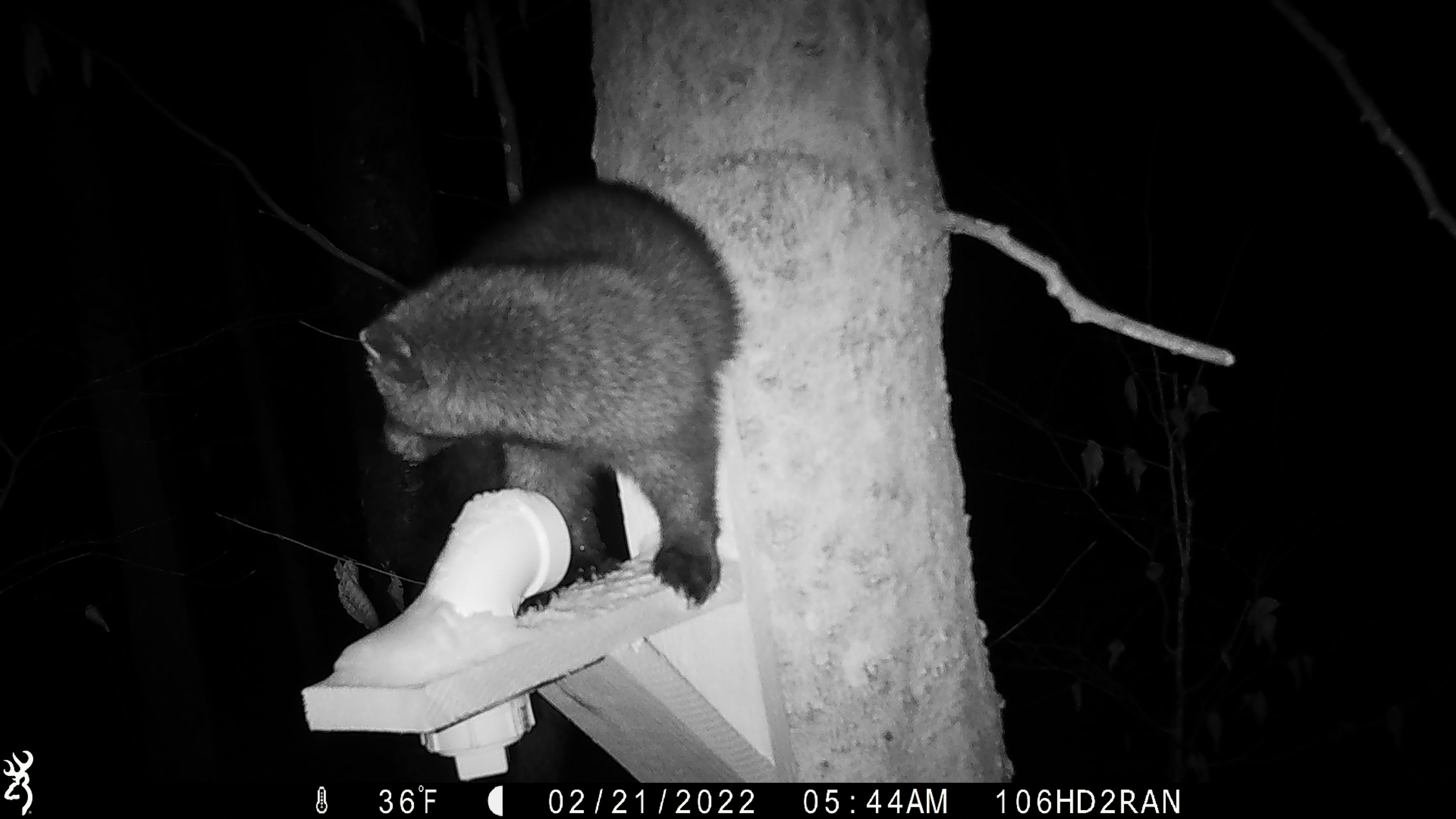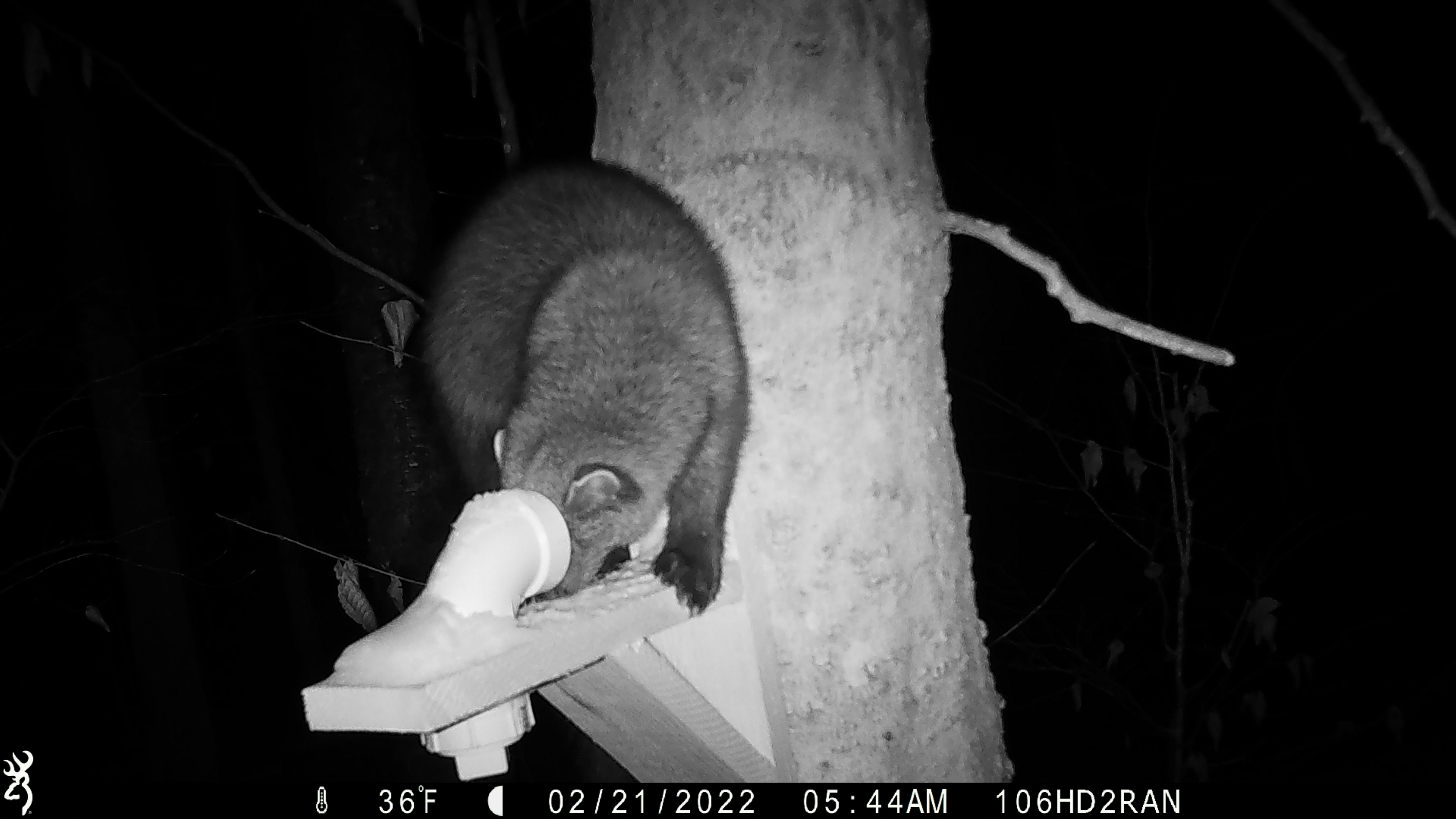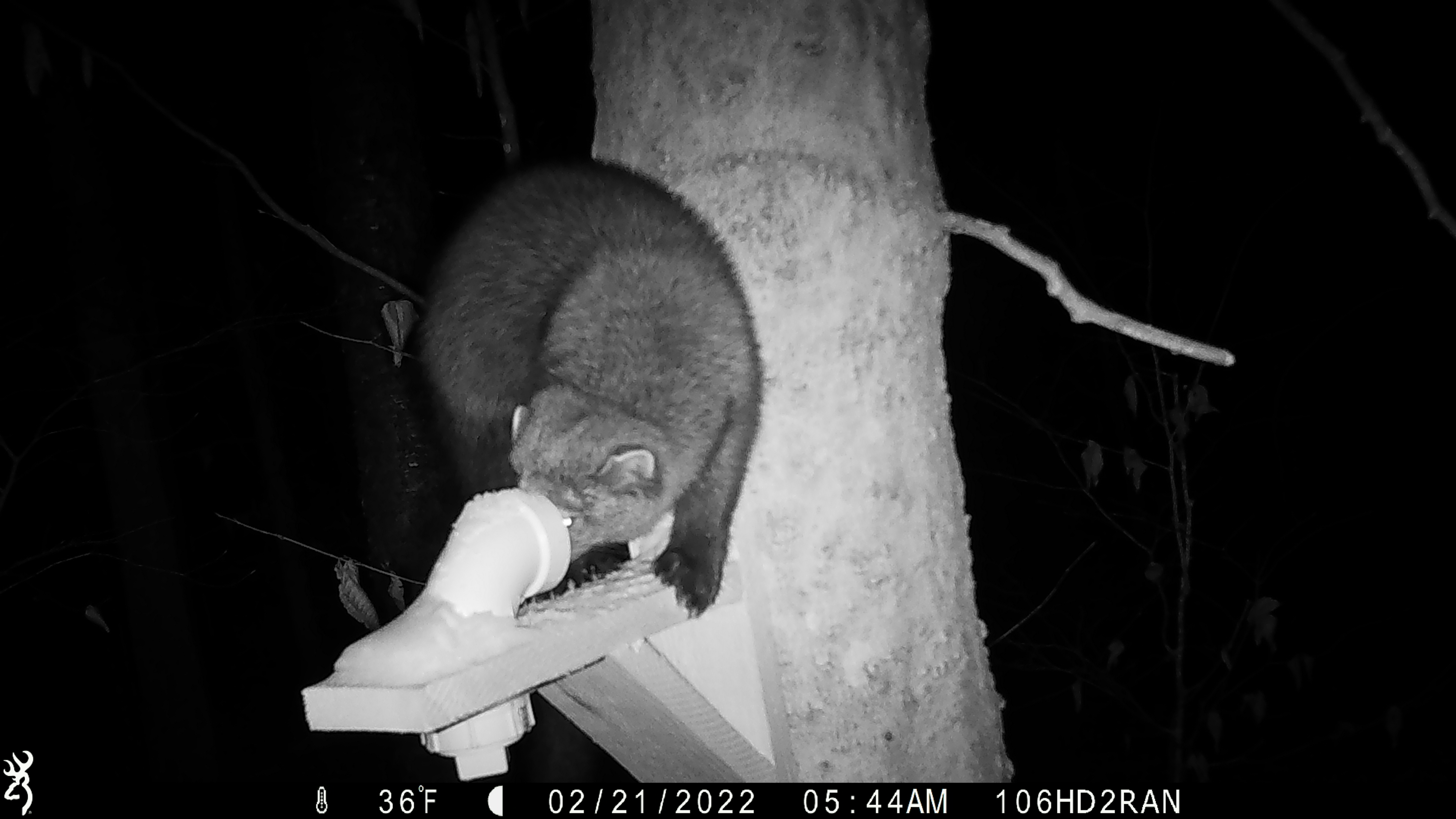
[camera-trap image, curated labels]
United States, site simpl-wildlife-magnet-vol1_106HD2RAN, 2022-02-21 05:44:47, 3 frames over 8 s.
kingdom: Animalia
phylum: Chordata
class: Mammalia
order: Carnivora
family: Mustelidae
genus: Pekania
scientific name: Pekania pennanti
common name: fisher